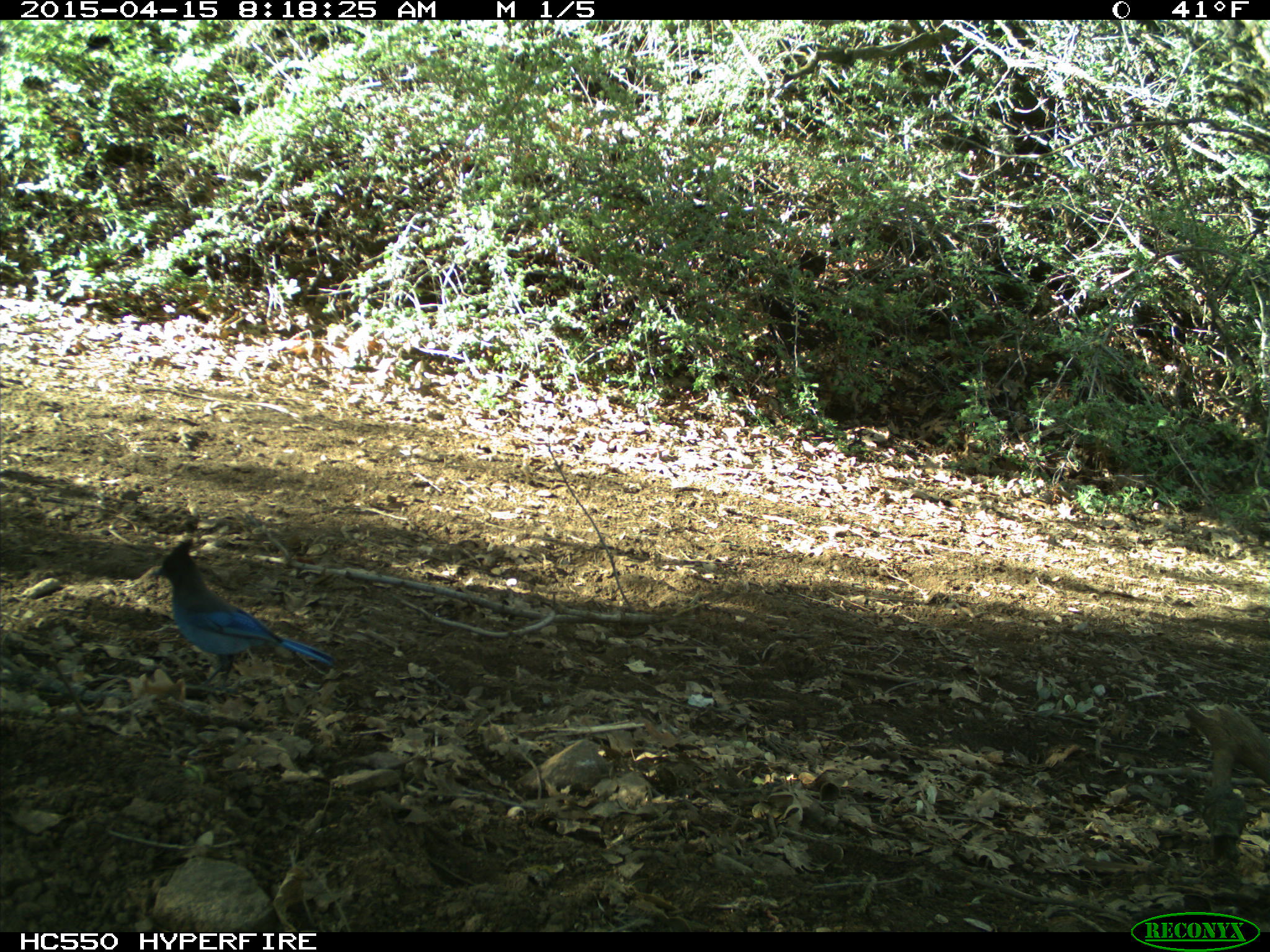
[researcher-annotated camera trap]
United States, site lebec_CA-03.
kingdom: Animalia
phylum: Chordata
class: Aves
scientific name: Aves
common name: birds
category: unidentified bird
Unidentified bird (birds) (Aves).